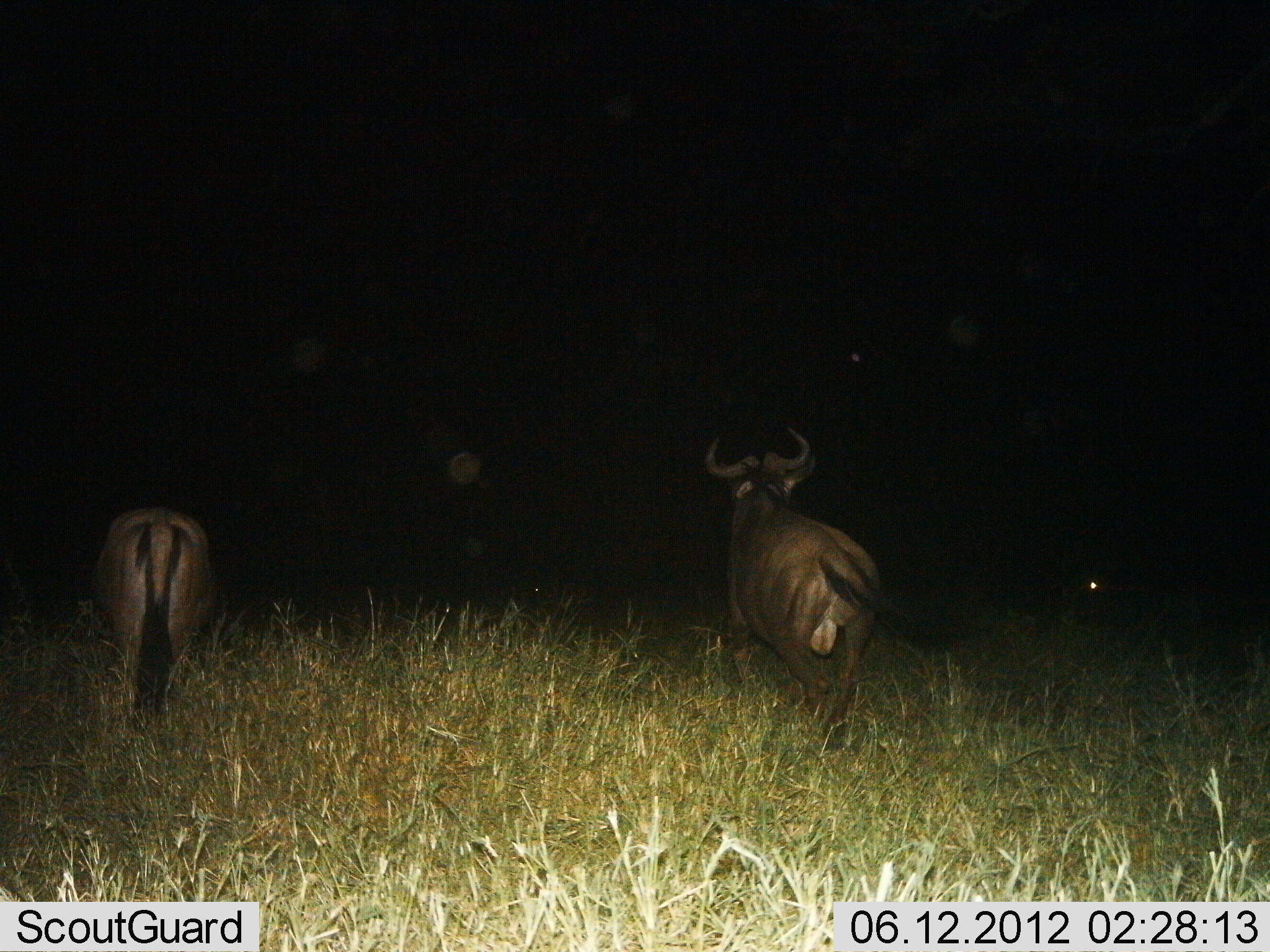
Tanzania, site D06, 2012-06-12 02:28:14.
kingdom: Animalia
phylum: Chordata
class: Mammalia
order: Artiodactyla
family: Bovidae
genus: Connochaetes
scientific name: Connochaetes taurinus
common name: blue wildebeest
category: wildebeest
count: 2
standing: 40%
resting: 0%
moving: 70%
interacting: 0%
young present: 0%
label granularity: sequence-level